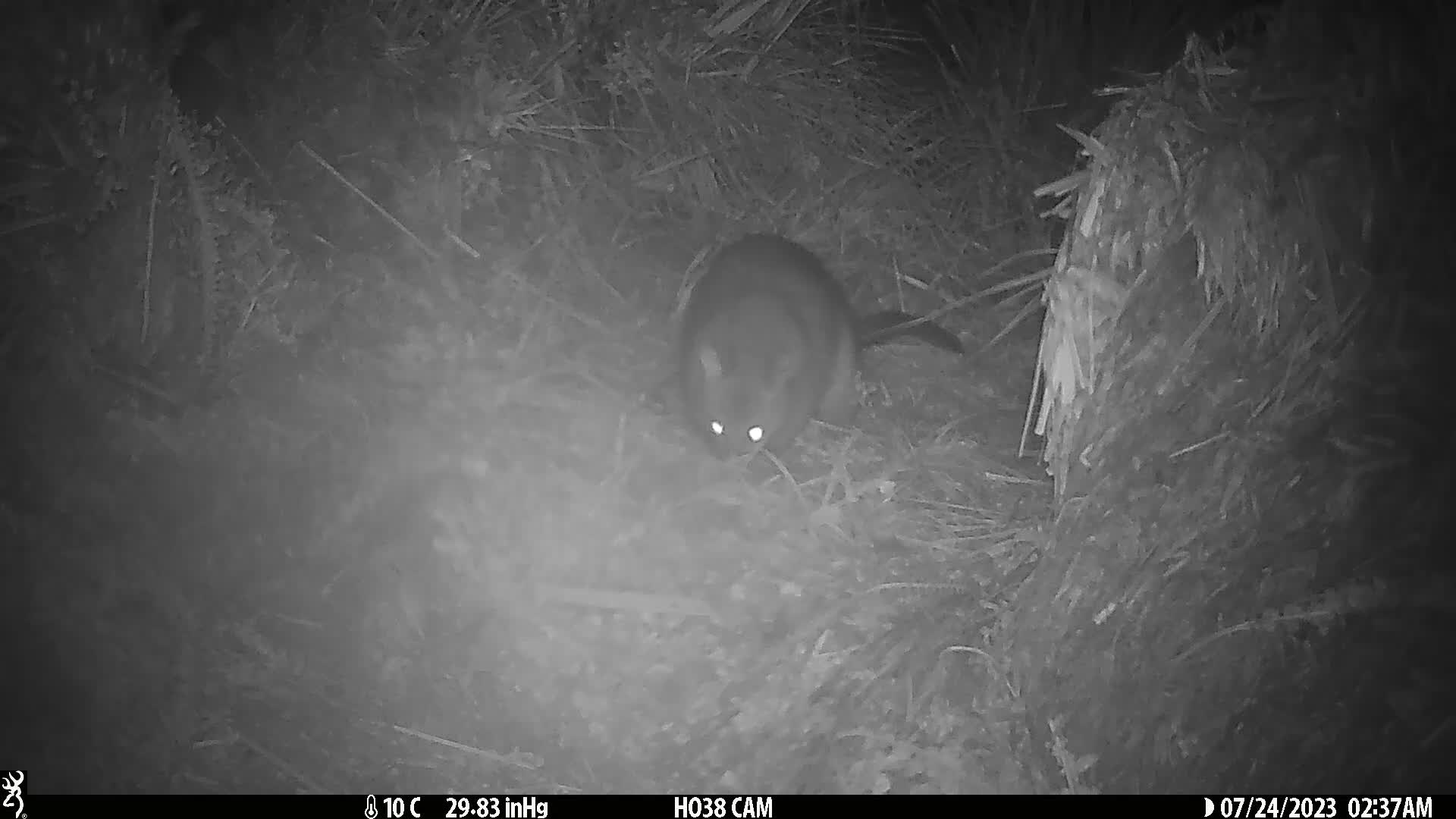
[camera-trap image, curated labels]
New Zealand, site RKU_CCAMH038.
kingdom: Animalia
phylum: Chordata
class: Mammalia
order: Diprotodontia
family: Phalangeridae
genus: Trichosurus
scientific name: Trichosurus vulpecula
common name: common brushtail possum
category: possum